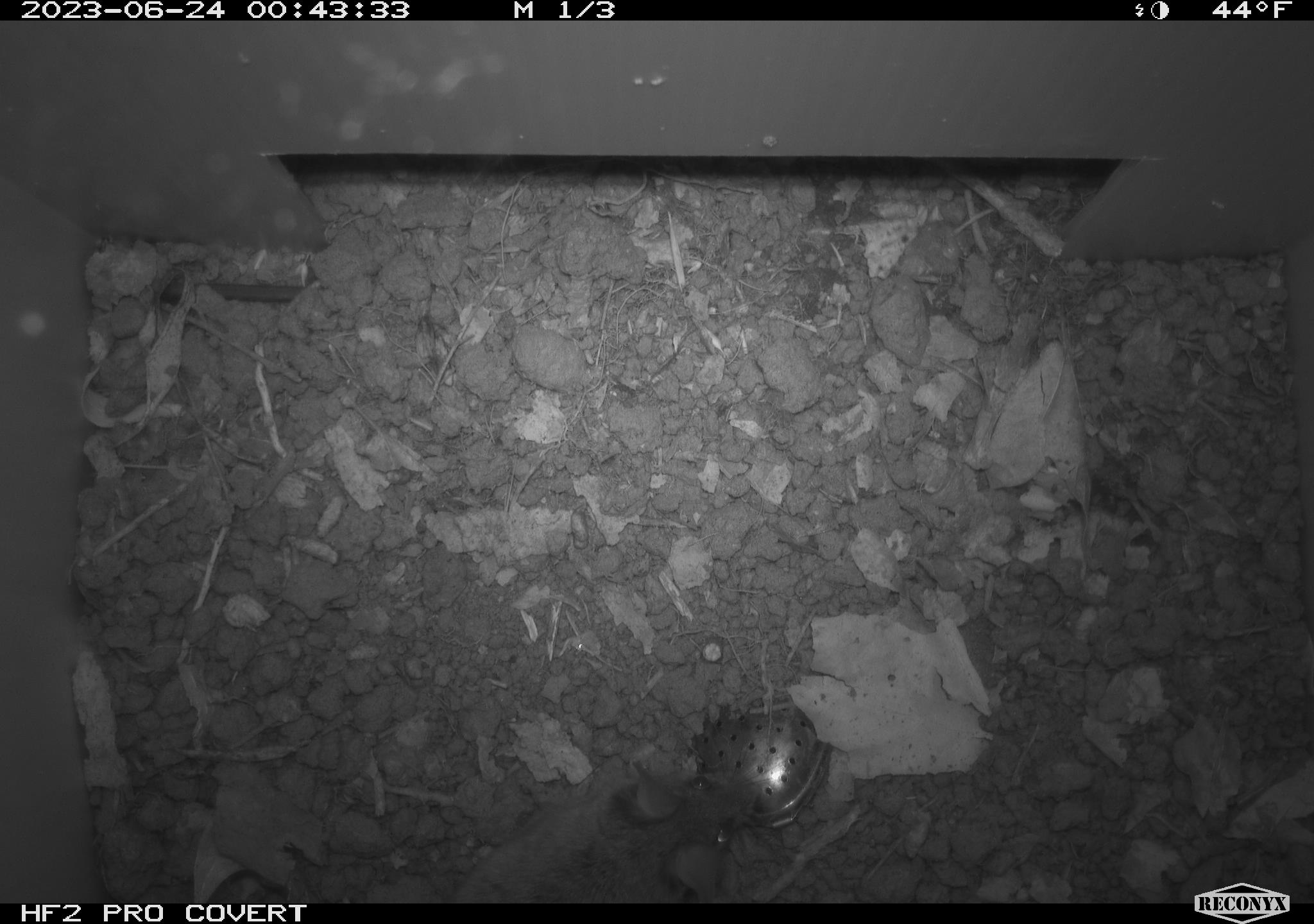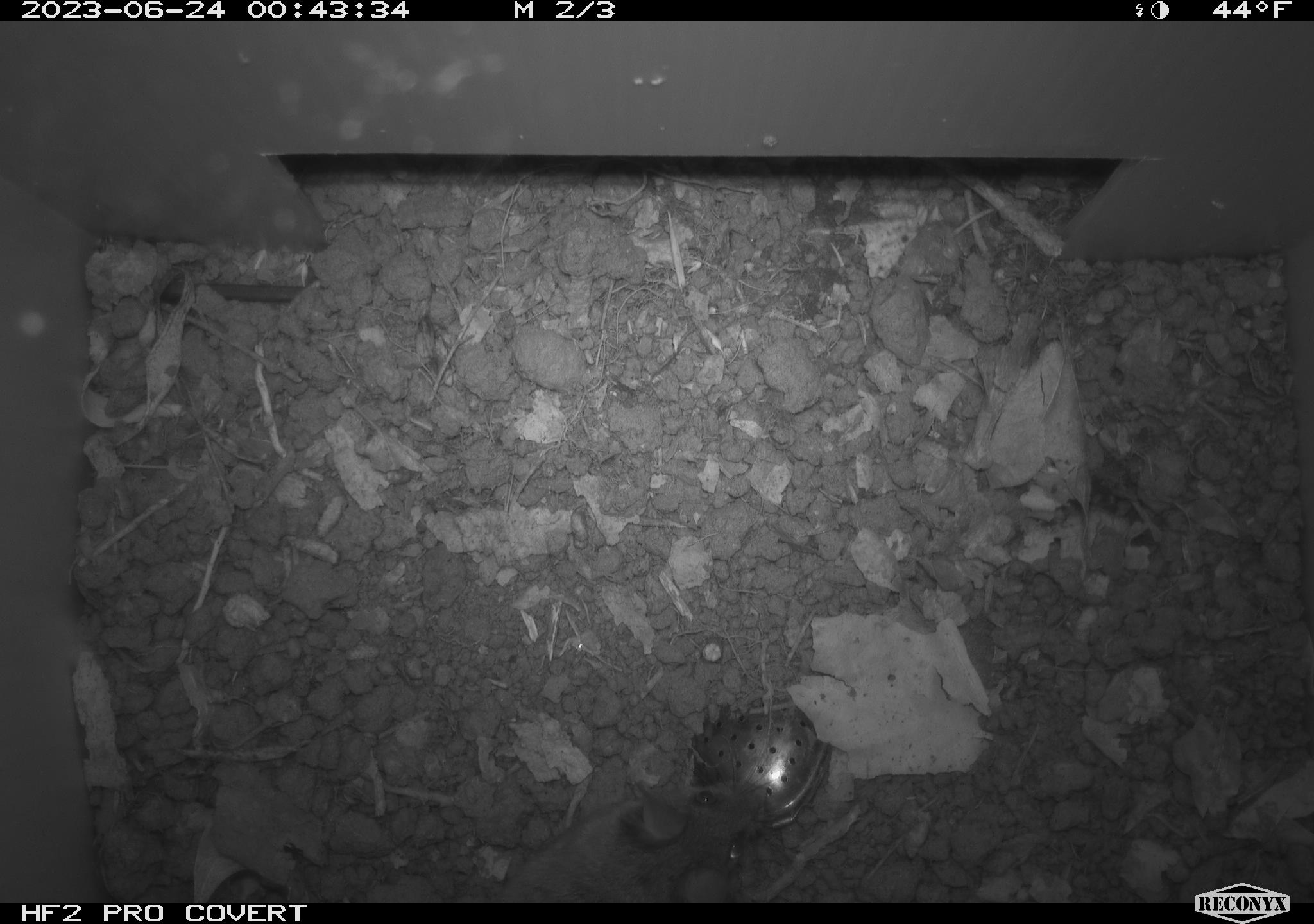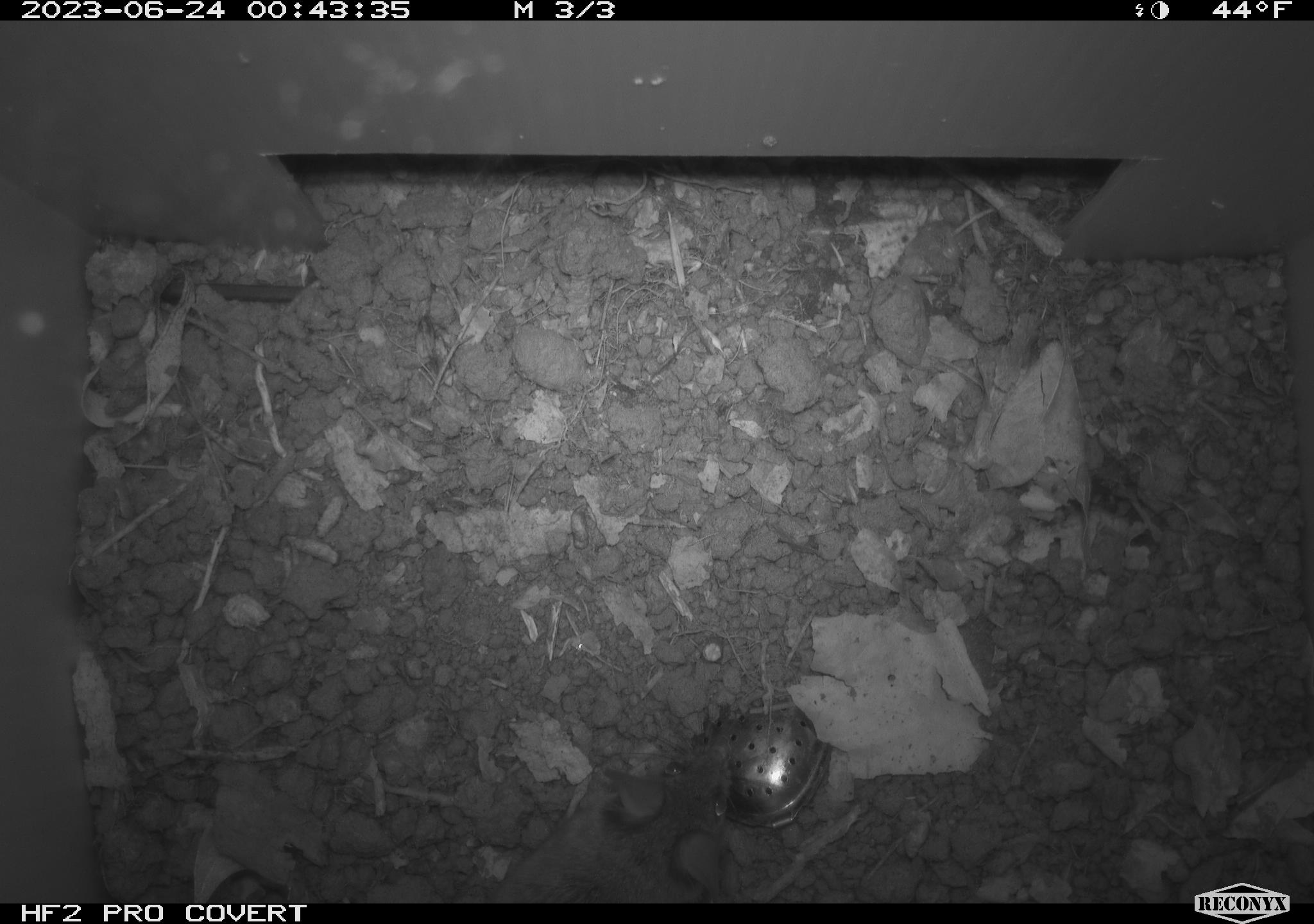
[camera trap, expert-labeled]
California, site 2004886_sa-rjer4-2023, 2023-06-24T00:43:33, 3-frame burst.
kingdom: Animalia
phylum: Chordata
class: Mammalia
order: Rodentia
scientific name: Rodentia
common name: mouse species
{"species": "mouse species (Rodentia)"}